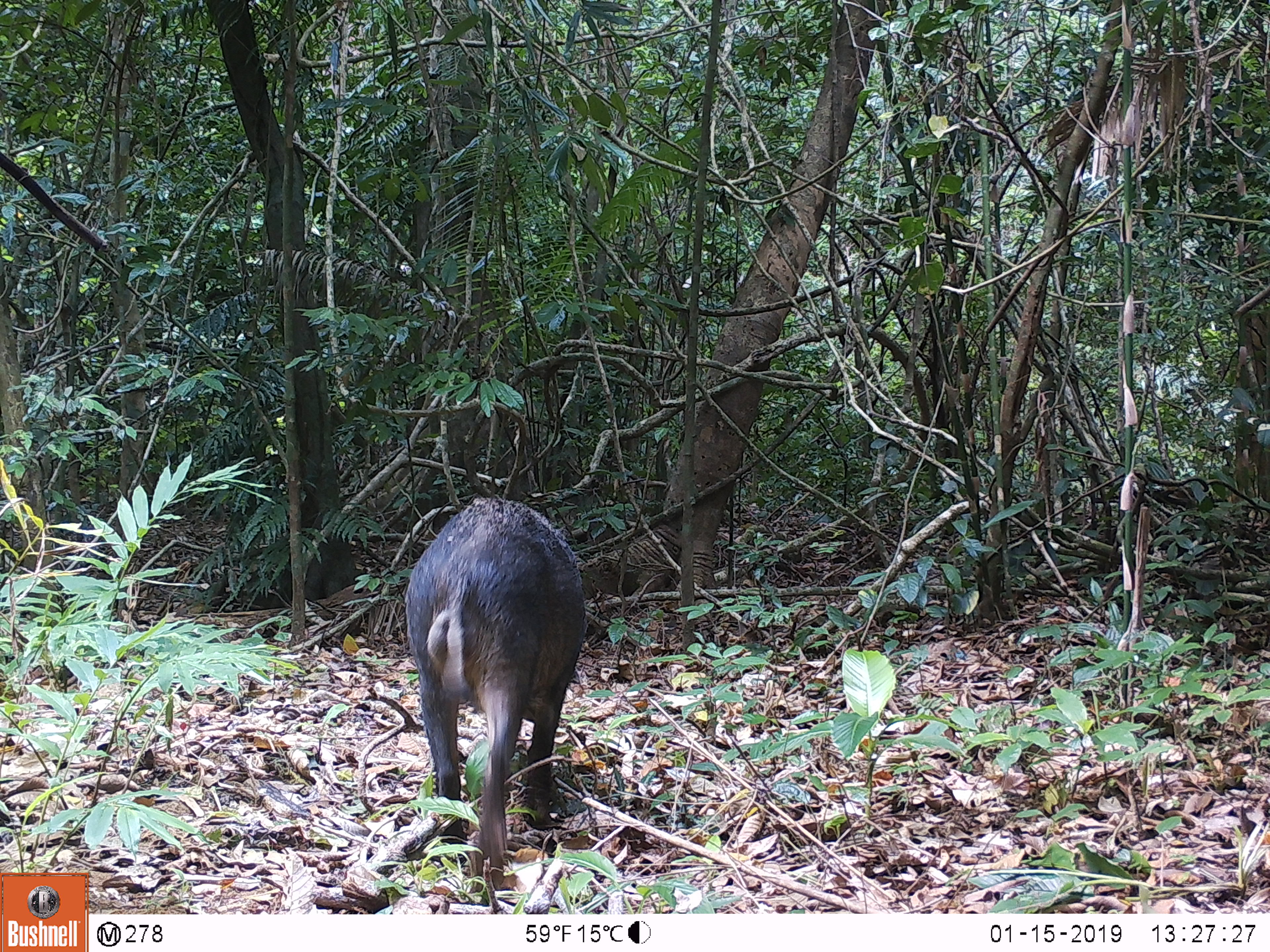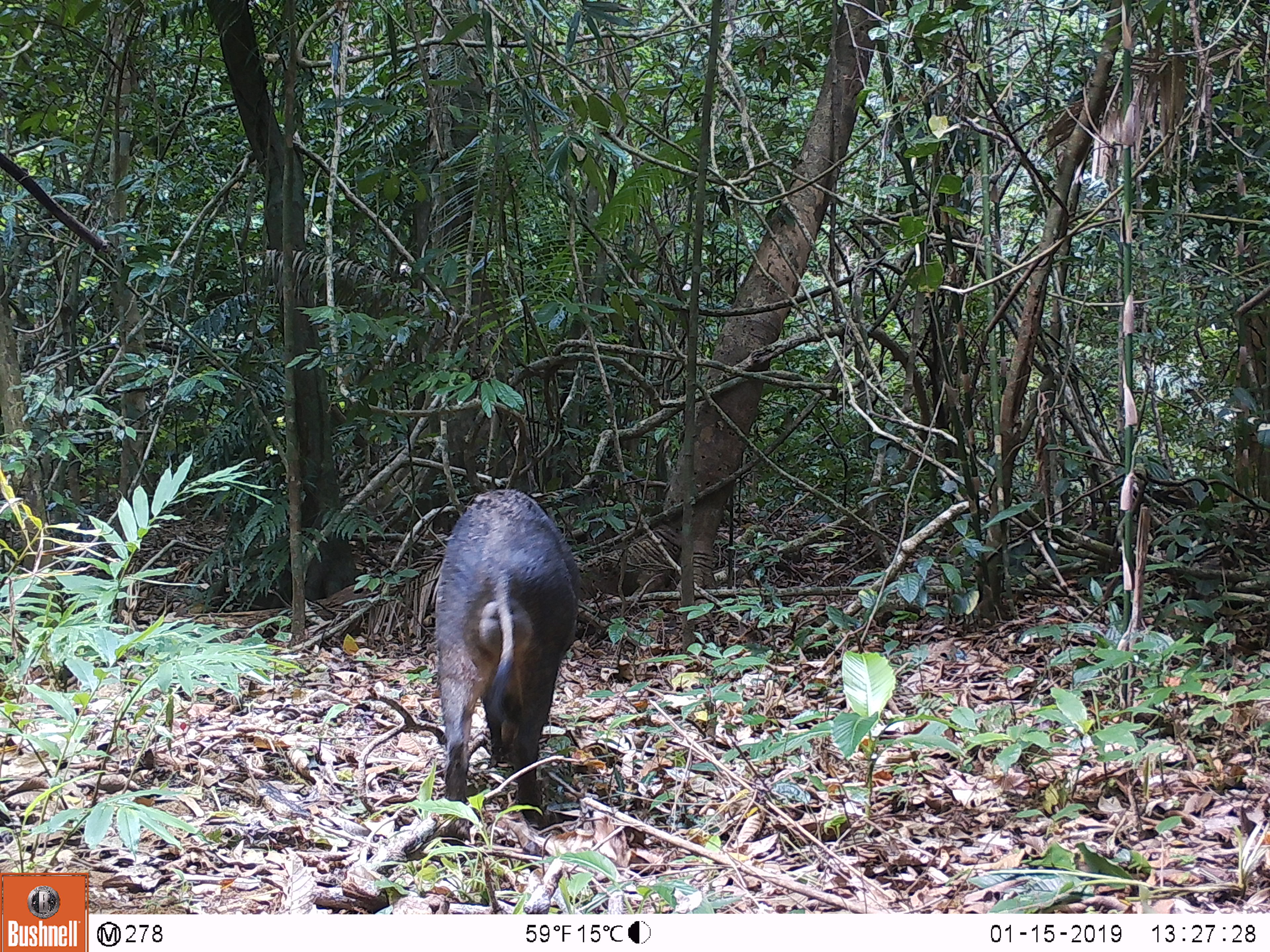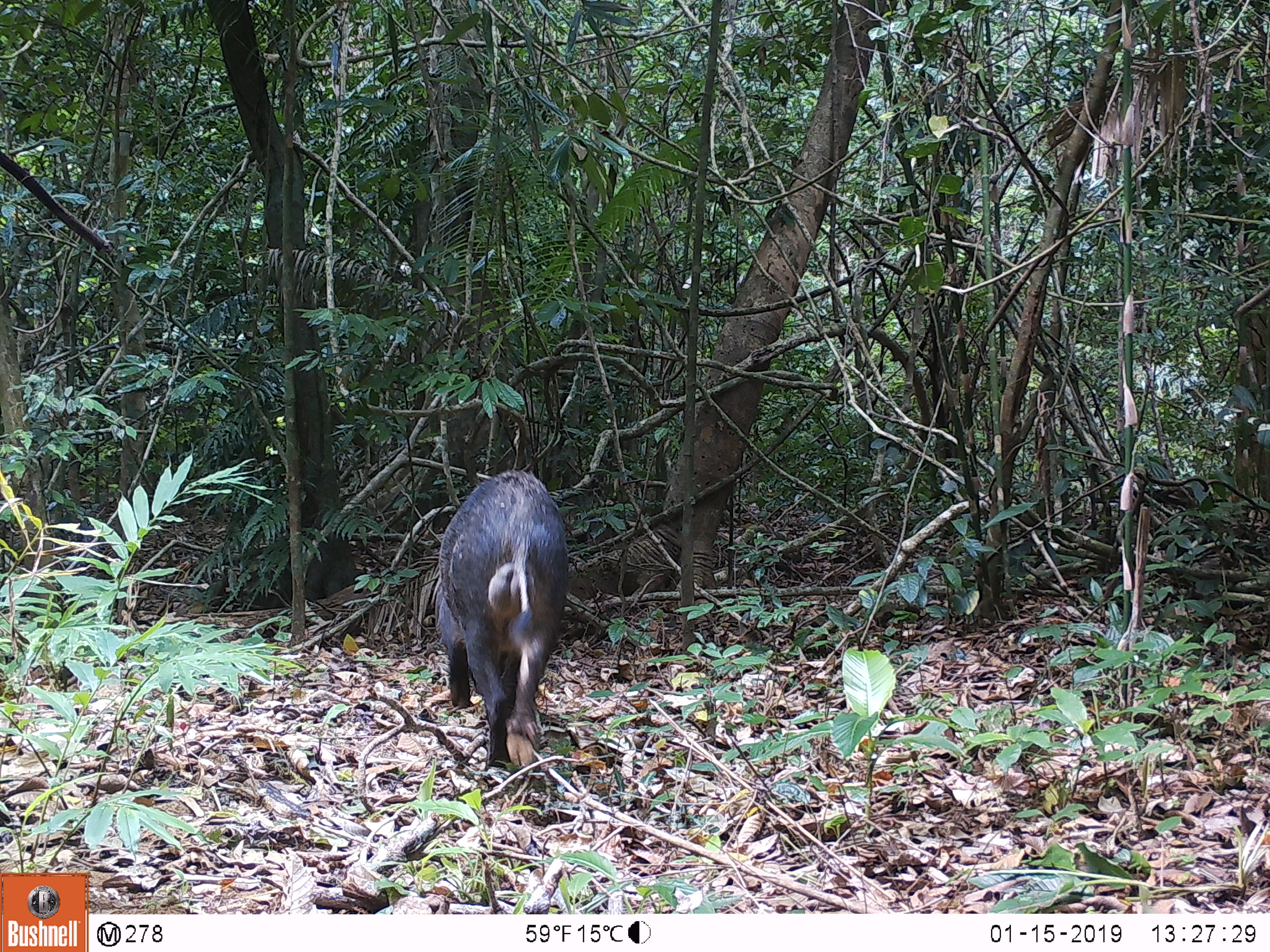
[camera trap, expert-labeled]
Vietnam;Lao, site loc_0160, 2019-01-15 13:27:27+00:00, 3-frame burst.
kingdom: Animalia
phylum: Chordata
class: Mammalia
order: Artiodactyla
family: Suidae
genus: Sus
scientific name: Sus scrofa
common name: eurasian wild pig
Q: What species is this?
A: Eurasian wild pig (Sus scrofa).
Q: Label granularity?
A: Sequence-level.